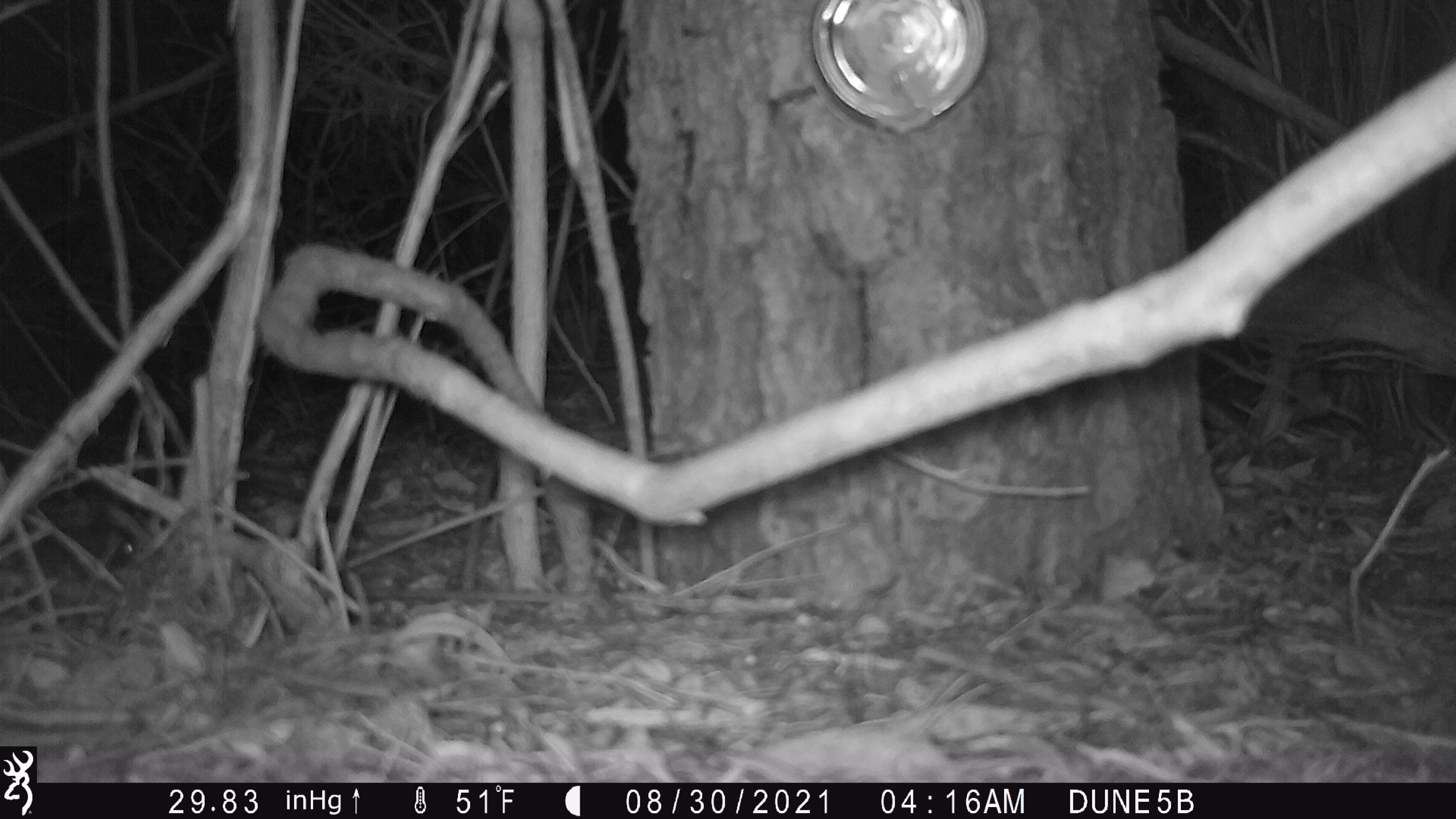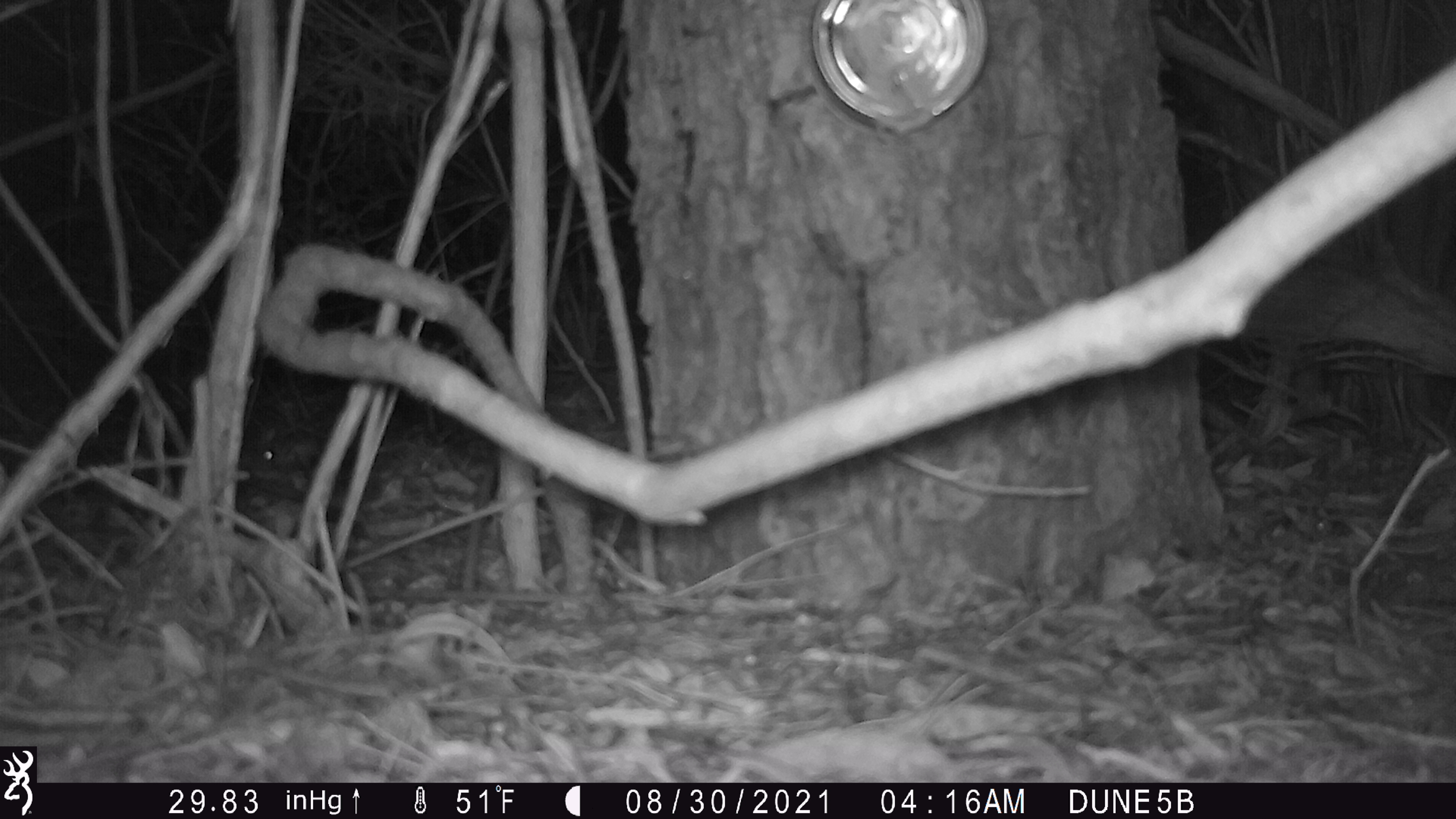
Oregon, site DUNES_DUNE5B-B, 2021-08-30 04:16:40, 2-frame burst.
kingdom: Animalia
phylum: Chordata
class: Mammalia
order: Rodentia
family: Cricetidae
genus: Neotoma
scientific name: Neotoma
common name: woodrats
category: neotoma species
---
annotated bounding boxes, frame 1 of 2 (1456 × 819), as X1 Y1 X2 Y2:
neotoma species: 47 517 169 586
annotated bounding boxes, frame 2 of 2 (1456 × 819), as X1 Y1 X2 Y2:
neotoma species: 240 423 315 500